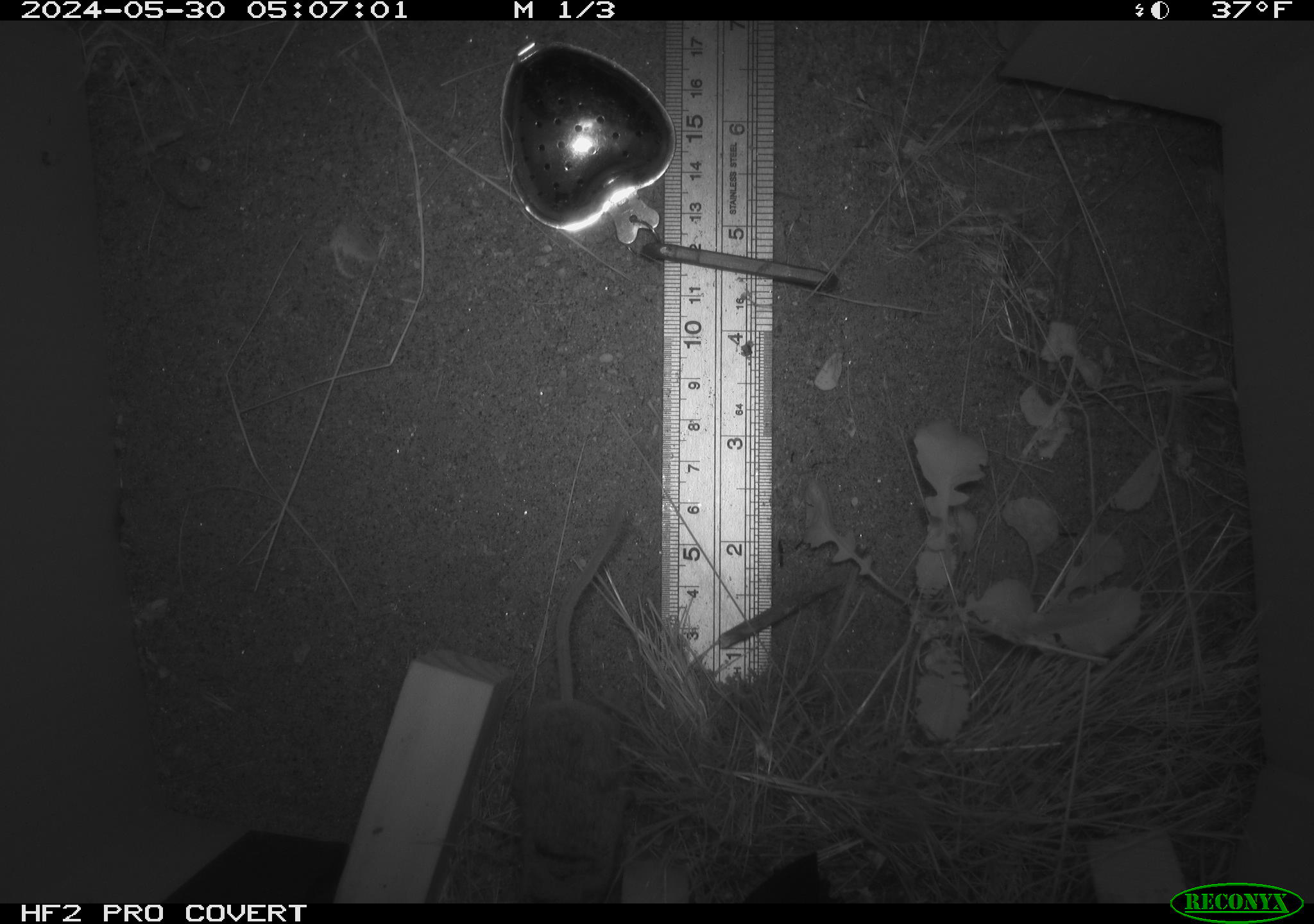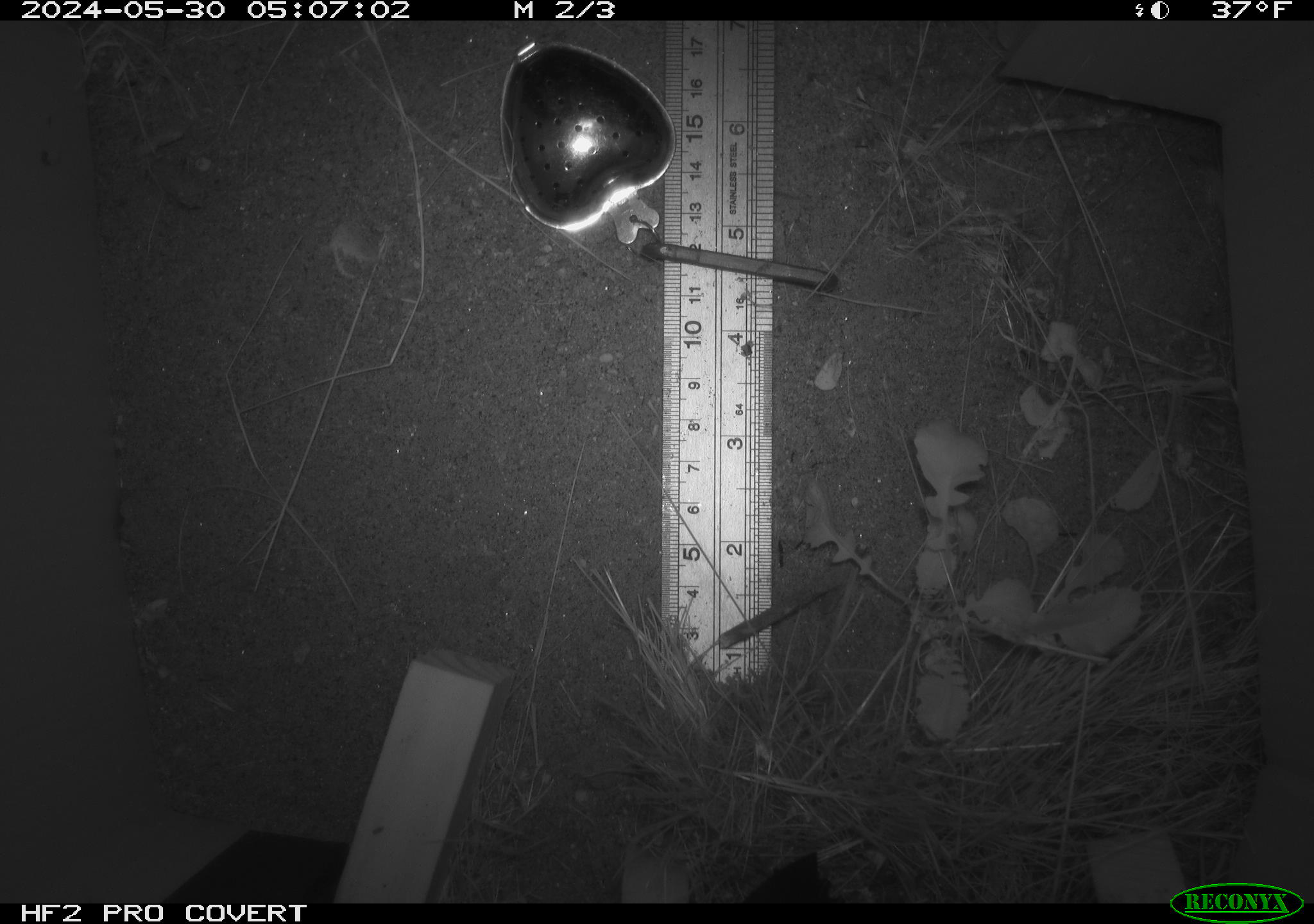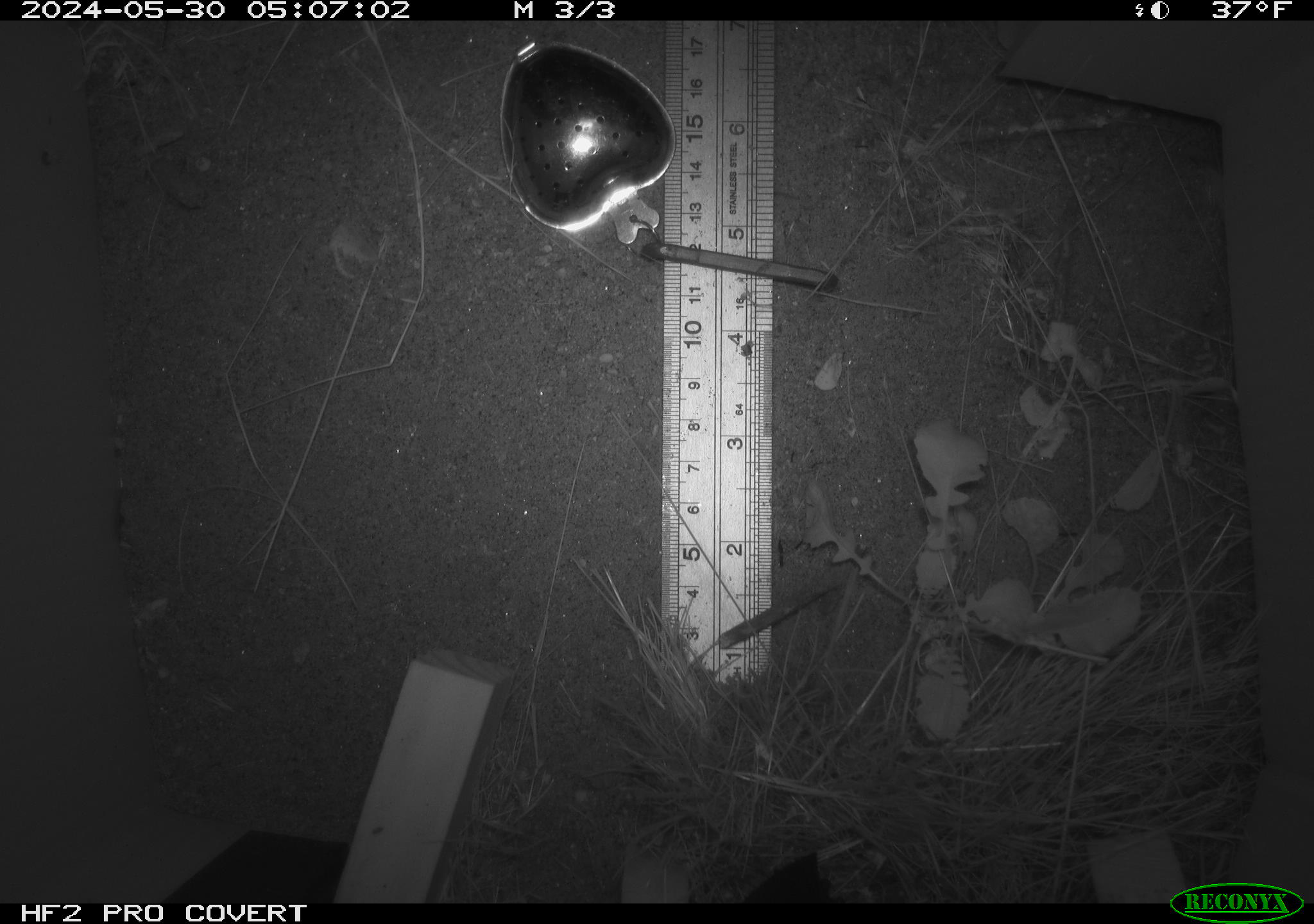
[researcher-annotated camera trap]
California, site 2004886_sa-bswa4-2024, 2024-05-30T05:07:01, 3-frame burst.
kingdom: Animalia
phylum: Chordata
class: Mammalia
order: Rodentia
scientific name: Rodentia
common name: rodent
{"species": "rodent (Rodentia)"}